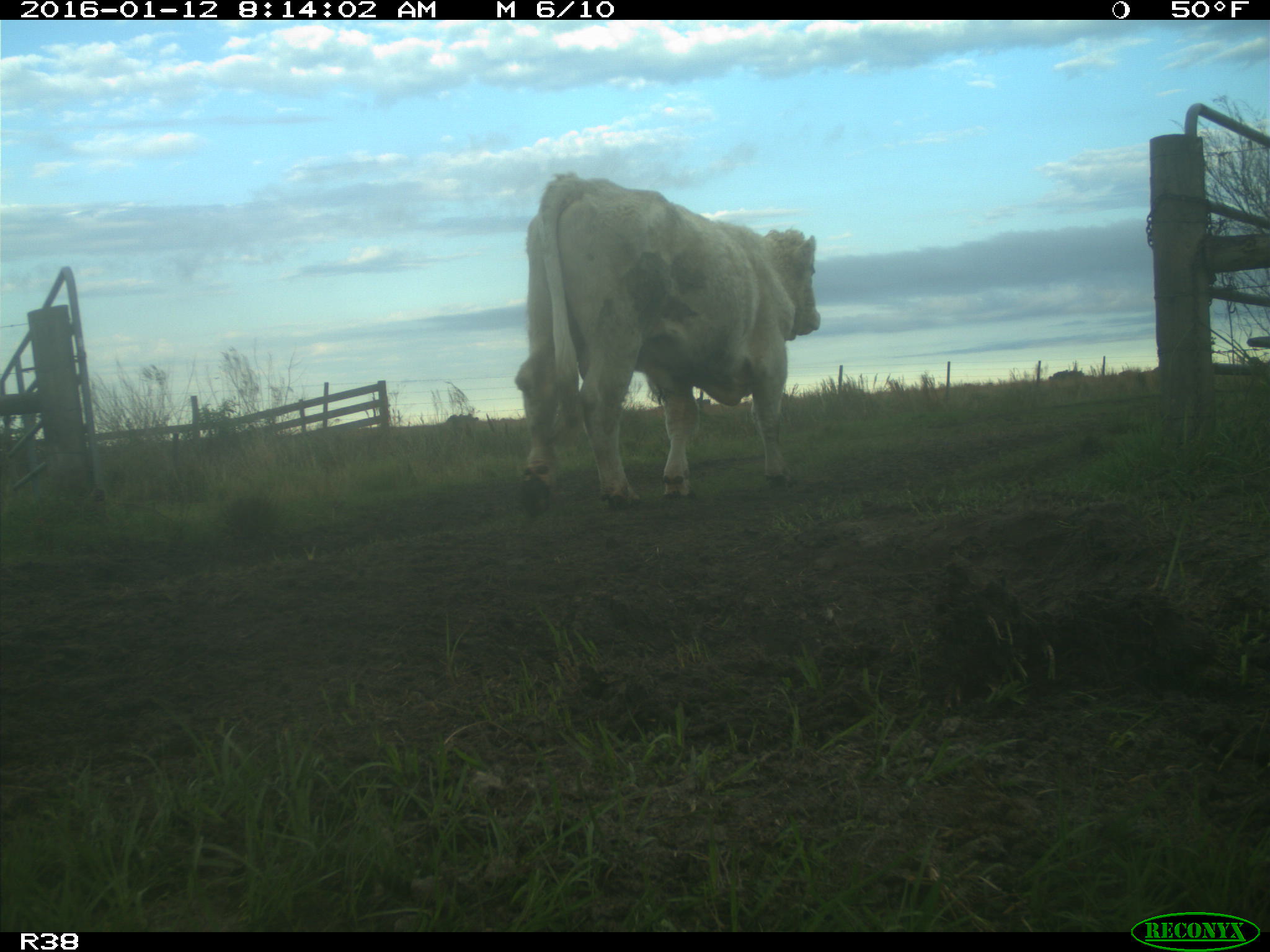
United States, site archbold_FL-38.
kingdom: Animalia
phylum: Chordata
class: Mammalia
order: Artiodactyla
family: Bovidae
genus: Bos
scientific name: Bos taurus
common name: domestic cow